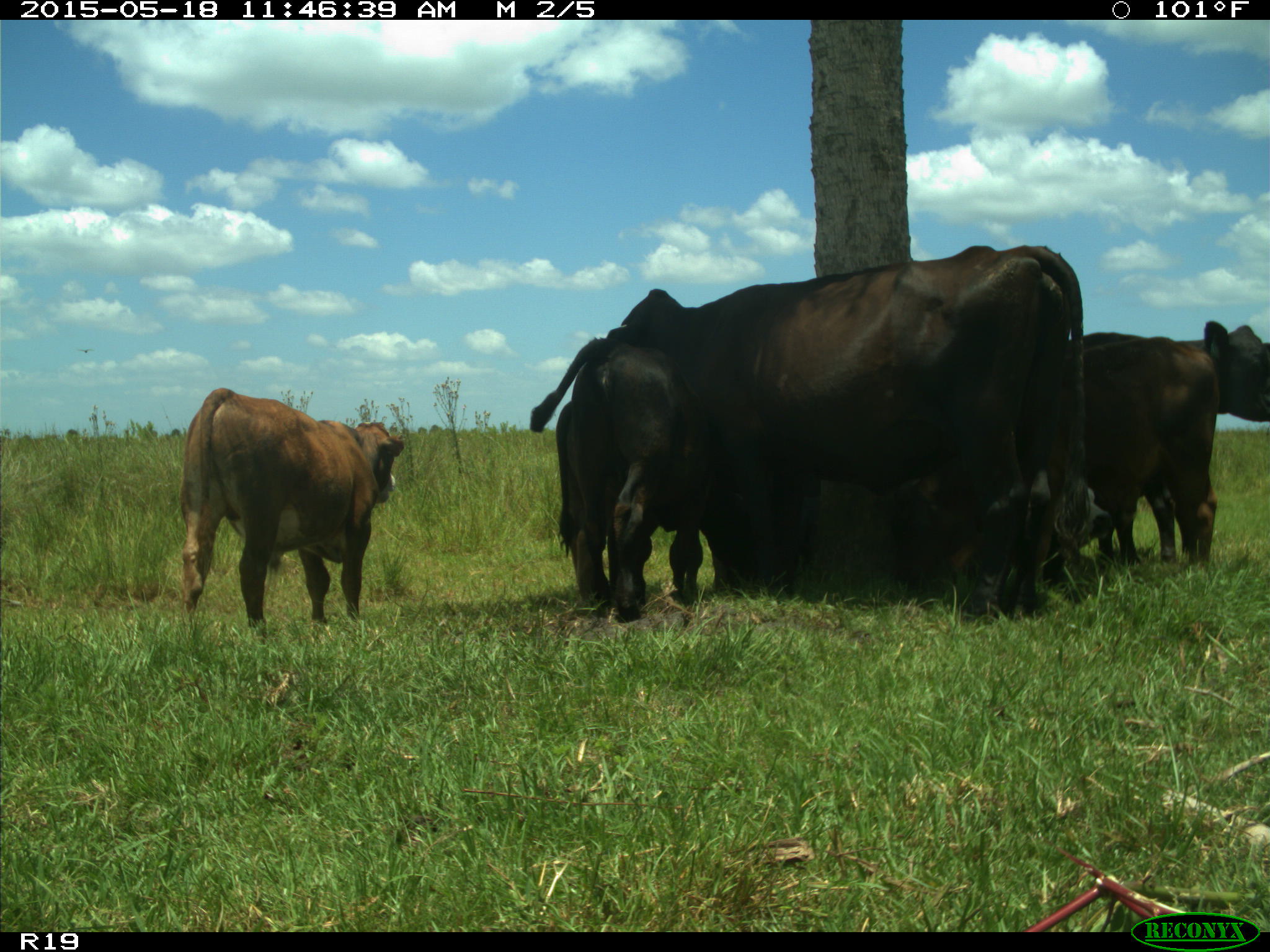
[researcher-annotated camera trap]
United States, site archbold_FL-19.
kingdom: Animalia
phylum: Chordata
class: Mammalia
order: Artiodactyla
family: Bovidae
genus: Bos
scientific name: Bos taurus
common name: domestic cow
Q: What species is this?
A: Bos taurus (domestic cow).